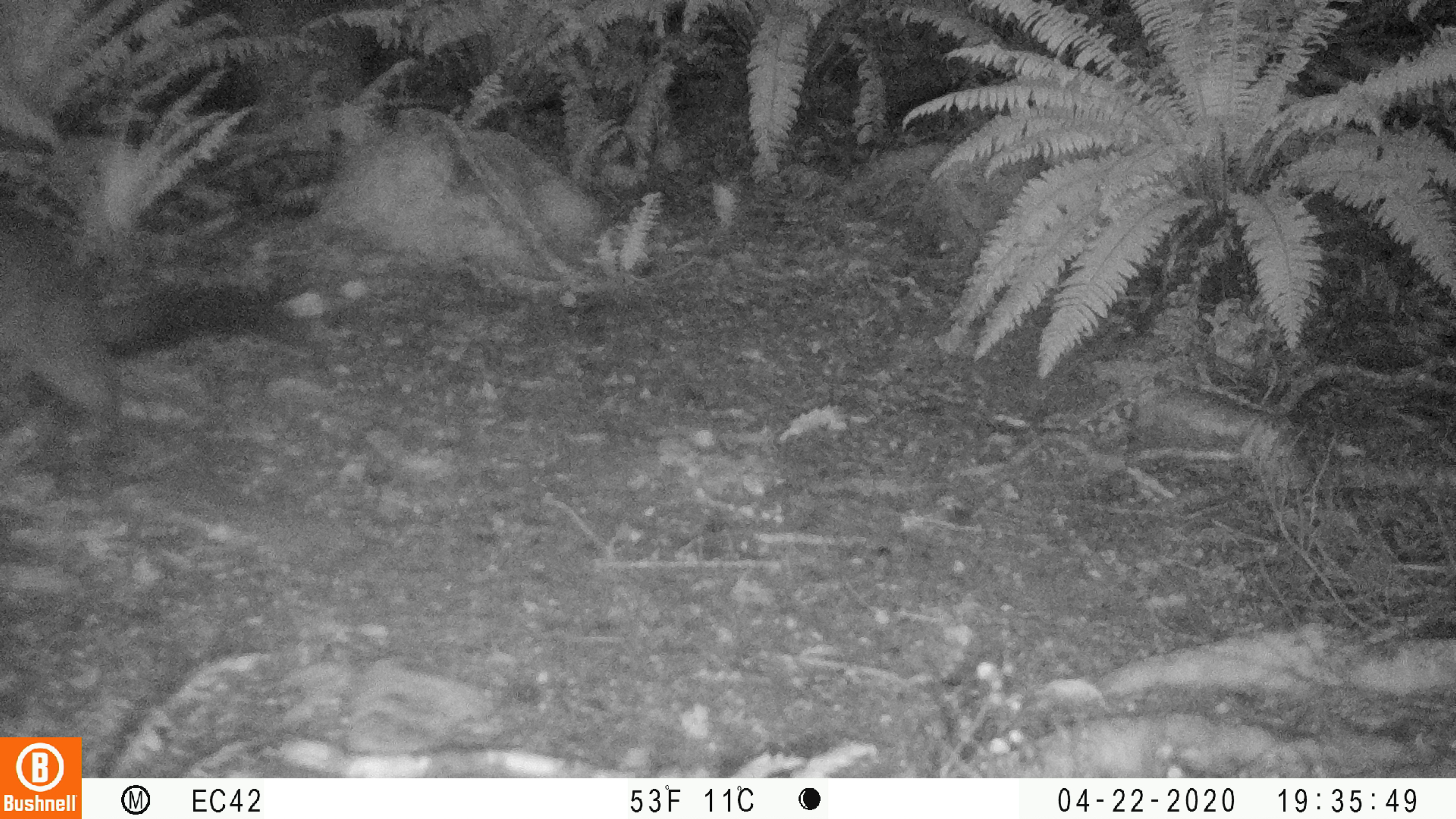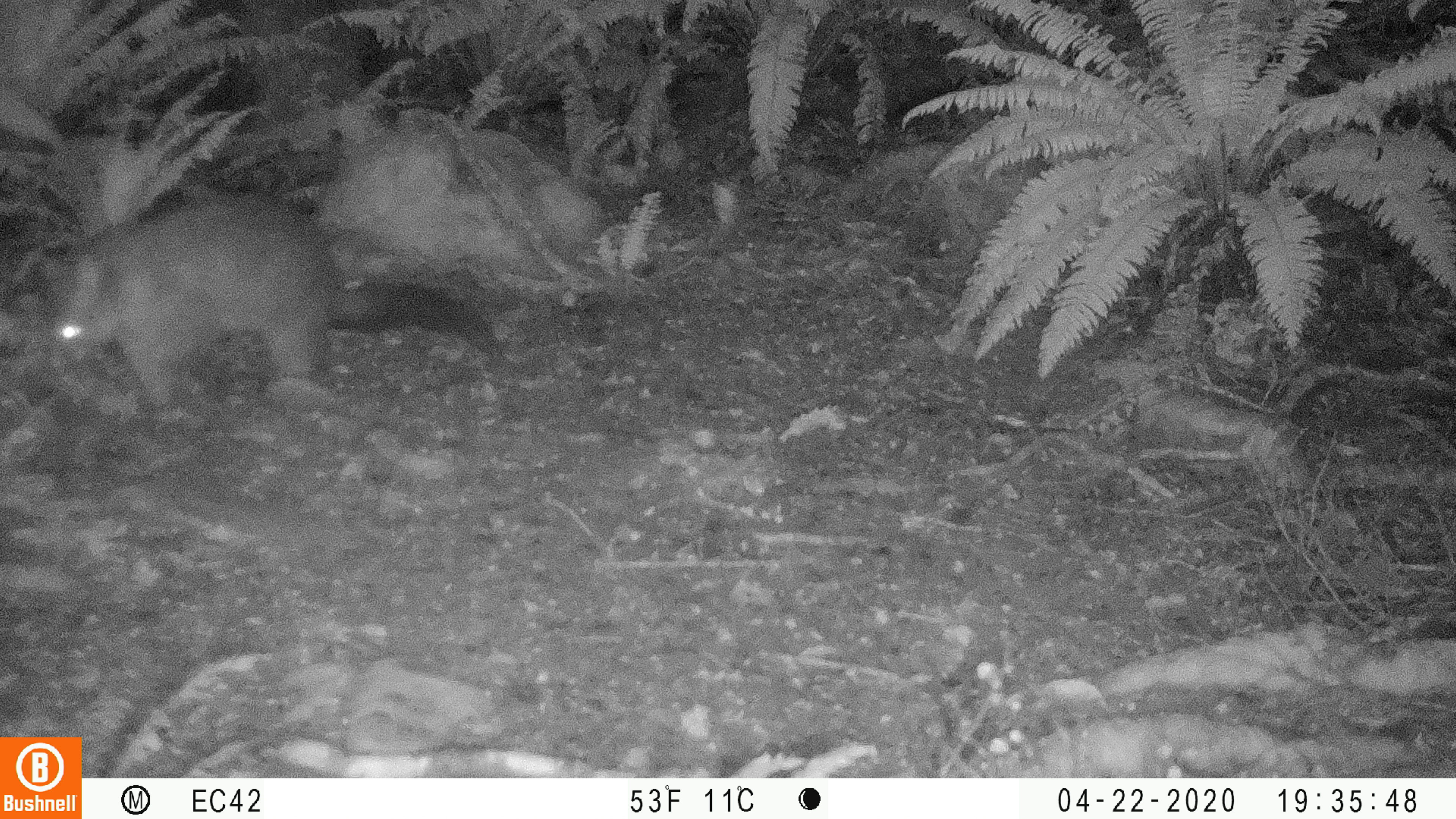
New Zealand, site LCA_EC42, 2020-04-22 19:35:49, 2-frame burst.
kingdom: Animalia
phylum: Chordata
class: Mammalia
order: Diprotodontia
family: Phalangeridae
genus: Trichosurus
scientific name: Trichosurus vulpecula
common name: common brushtail possum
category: possum